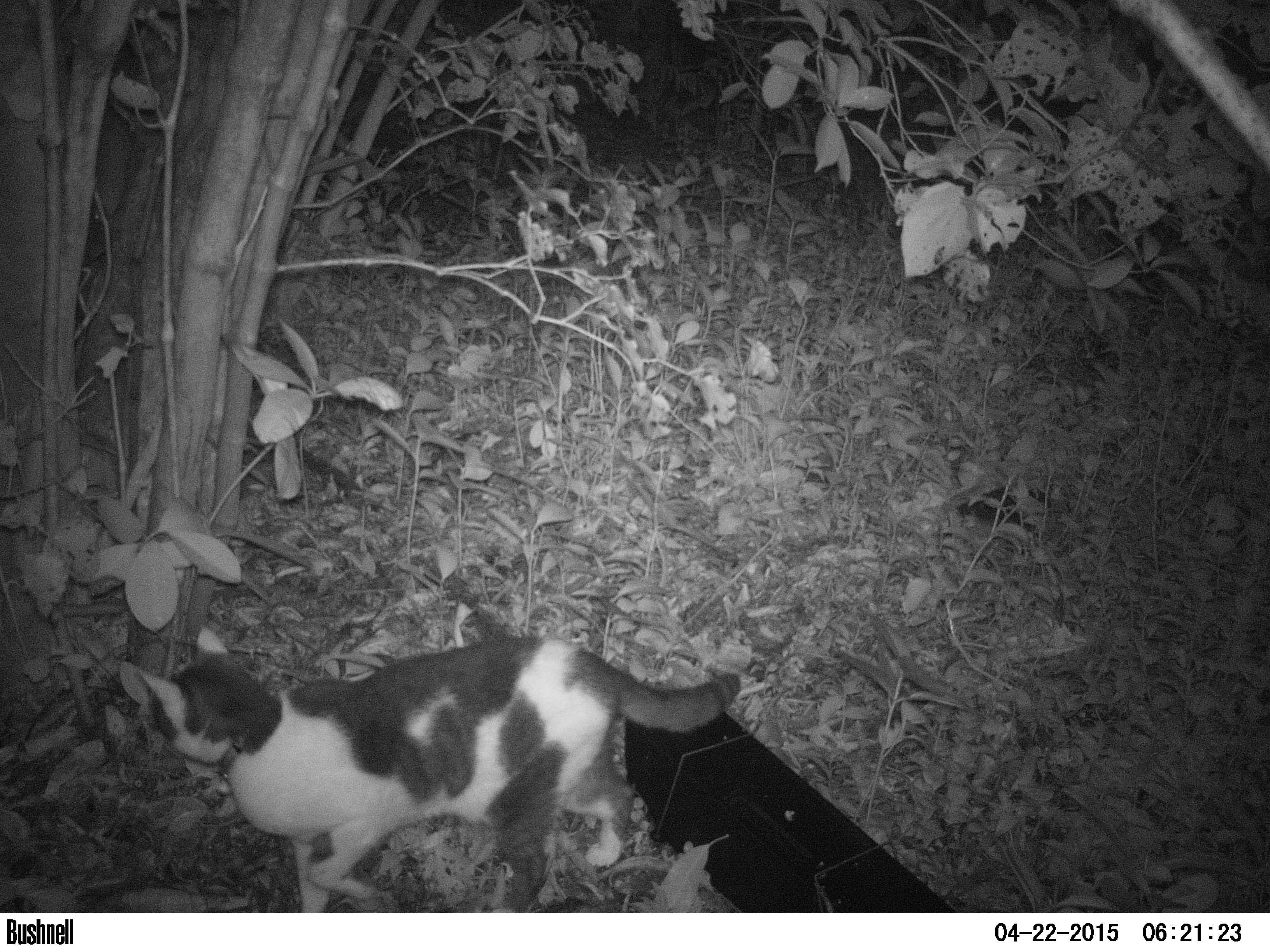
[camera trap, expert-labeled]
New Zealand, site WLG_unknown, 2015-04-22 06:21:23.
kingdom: Animalia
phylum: Chordata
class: Mammalia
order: Carnivora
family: Felidae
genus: Felis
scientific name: Felis catus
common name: domestic cat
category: cat